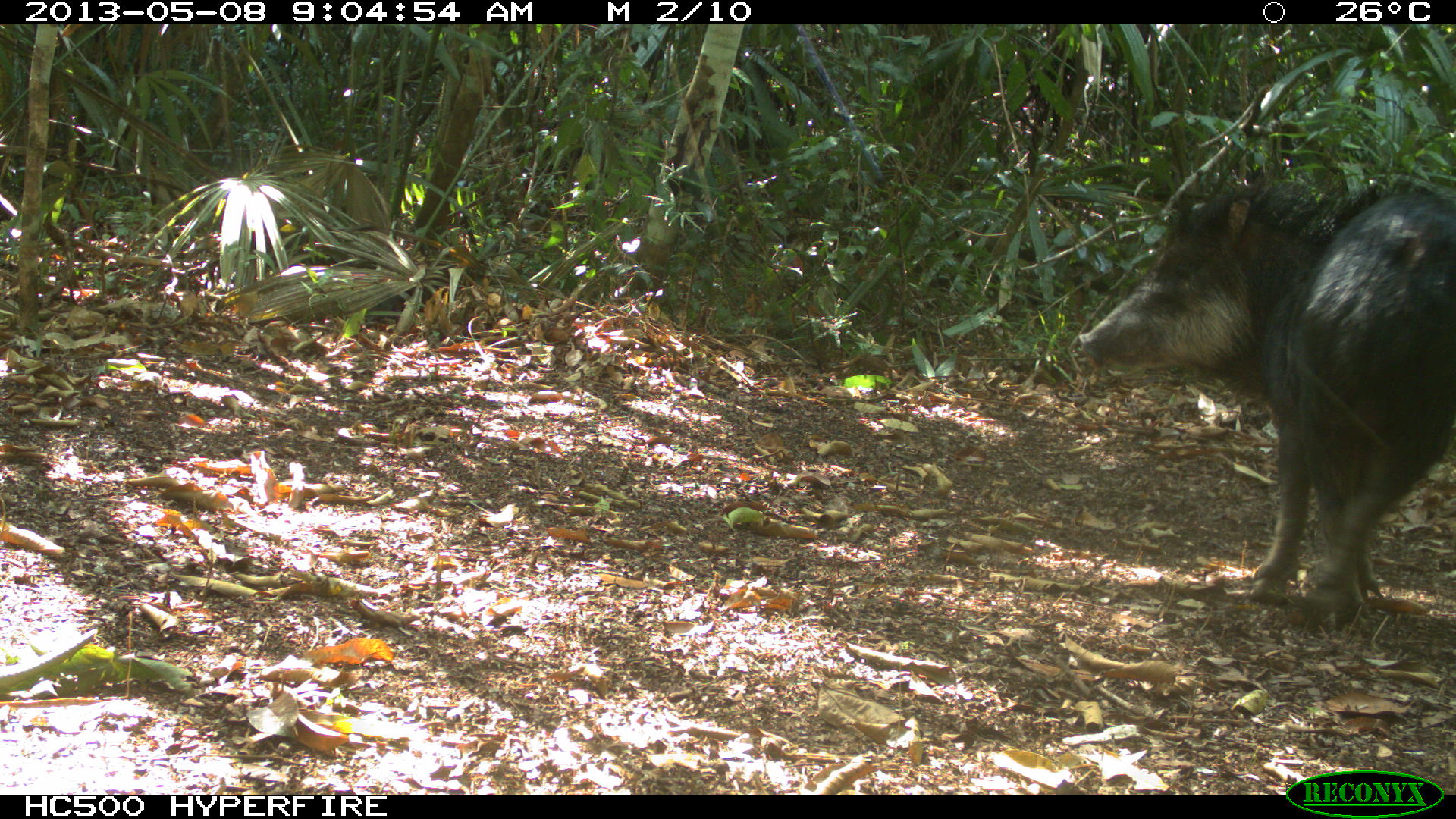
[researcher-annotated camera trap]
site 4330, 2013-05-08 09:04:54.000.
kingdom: Animalia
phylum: Chordata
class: Mammalia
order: Artiodactyla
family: Tayassuidae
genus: Tayassu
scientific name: Tayassu pecari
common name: white-lipped peccary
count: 1